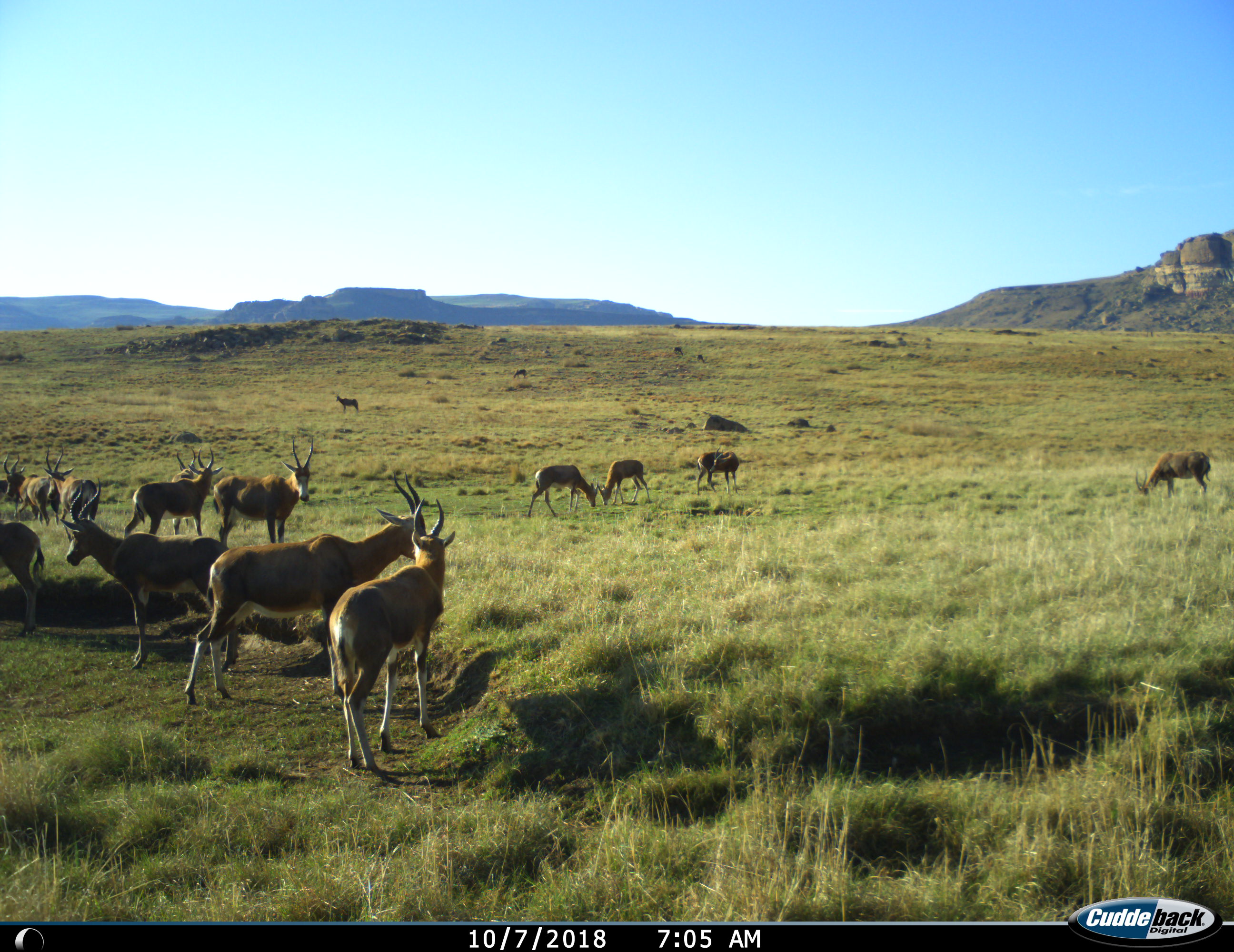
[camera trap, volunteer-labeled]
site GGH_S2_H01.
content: unidentified animal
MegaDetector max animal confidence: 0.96